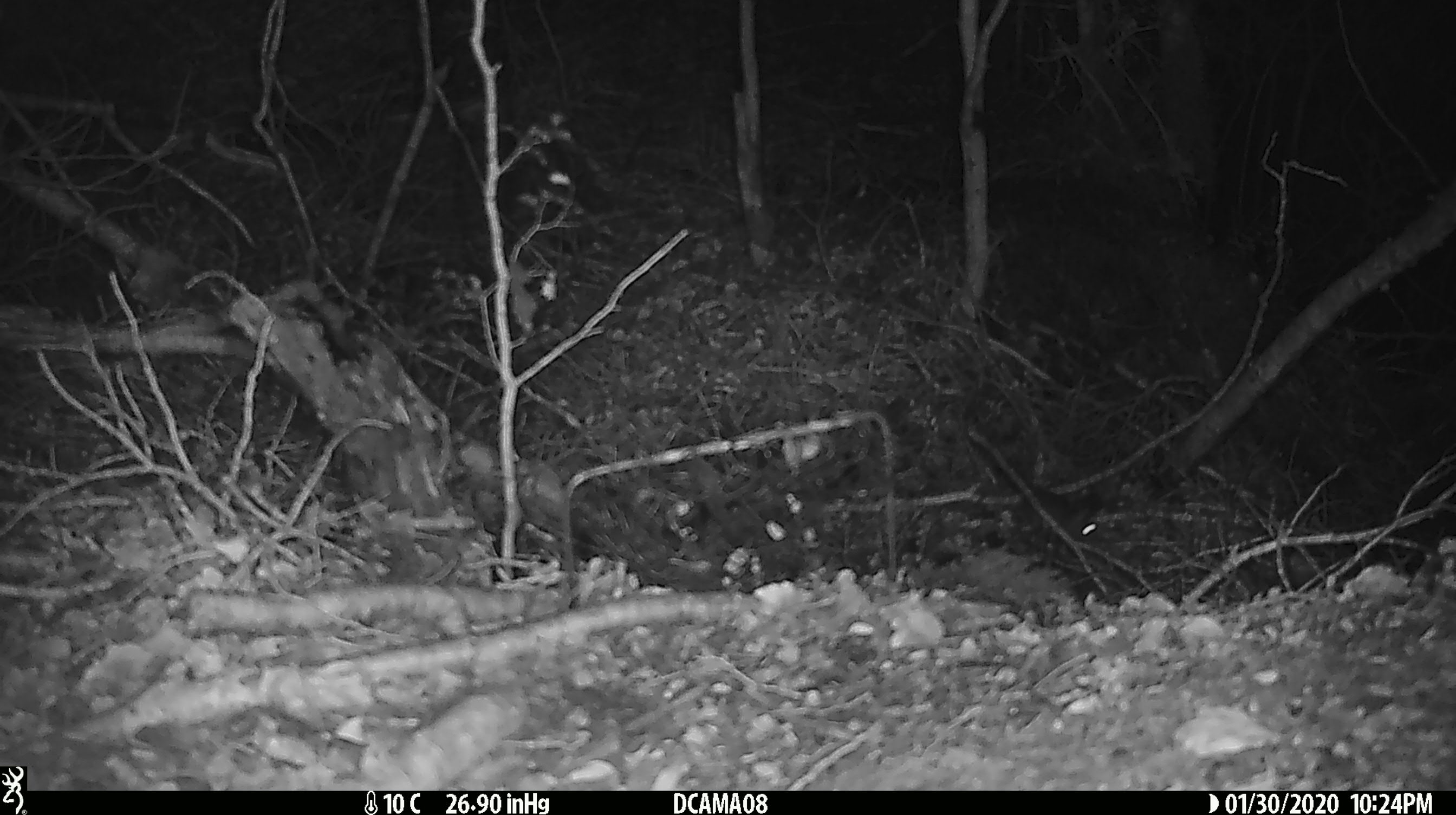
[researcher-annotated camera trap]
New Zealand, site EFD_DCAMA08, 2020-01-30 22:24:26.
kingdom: Animalia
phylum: Chordata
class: Mammalia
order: Rodentia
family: Muridae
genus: Mus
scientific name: Mus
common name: mouse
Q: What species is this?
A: Mouse (Mus).